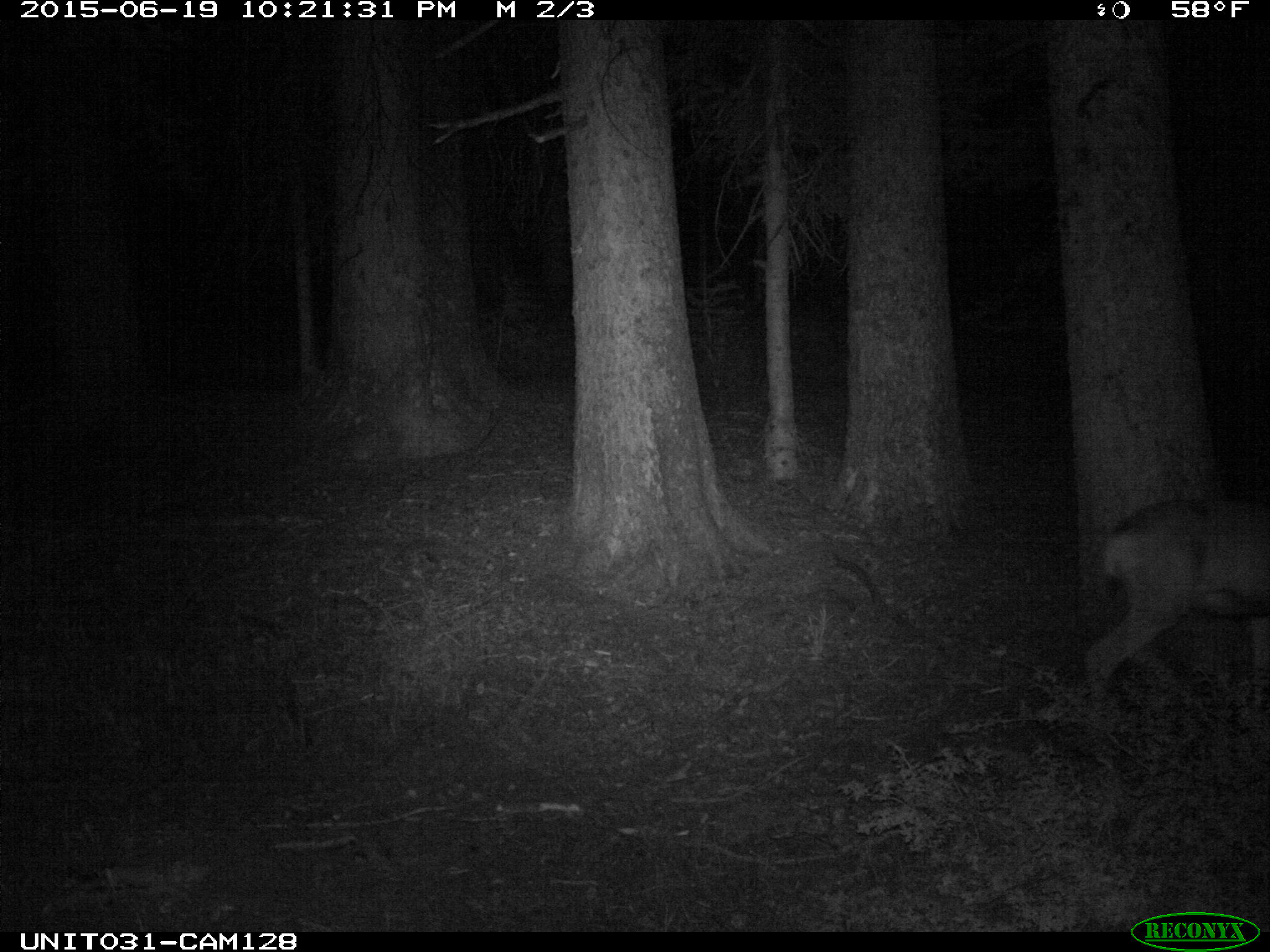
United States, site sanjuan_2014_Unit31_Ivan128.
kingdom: Animalia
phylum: Chordata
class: Mammalia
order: Artiodactyla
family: Cervidae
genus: Odocoileus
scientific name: Odocoileus hemionus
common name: mule deer